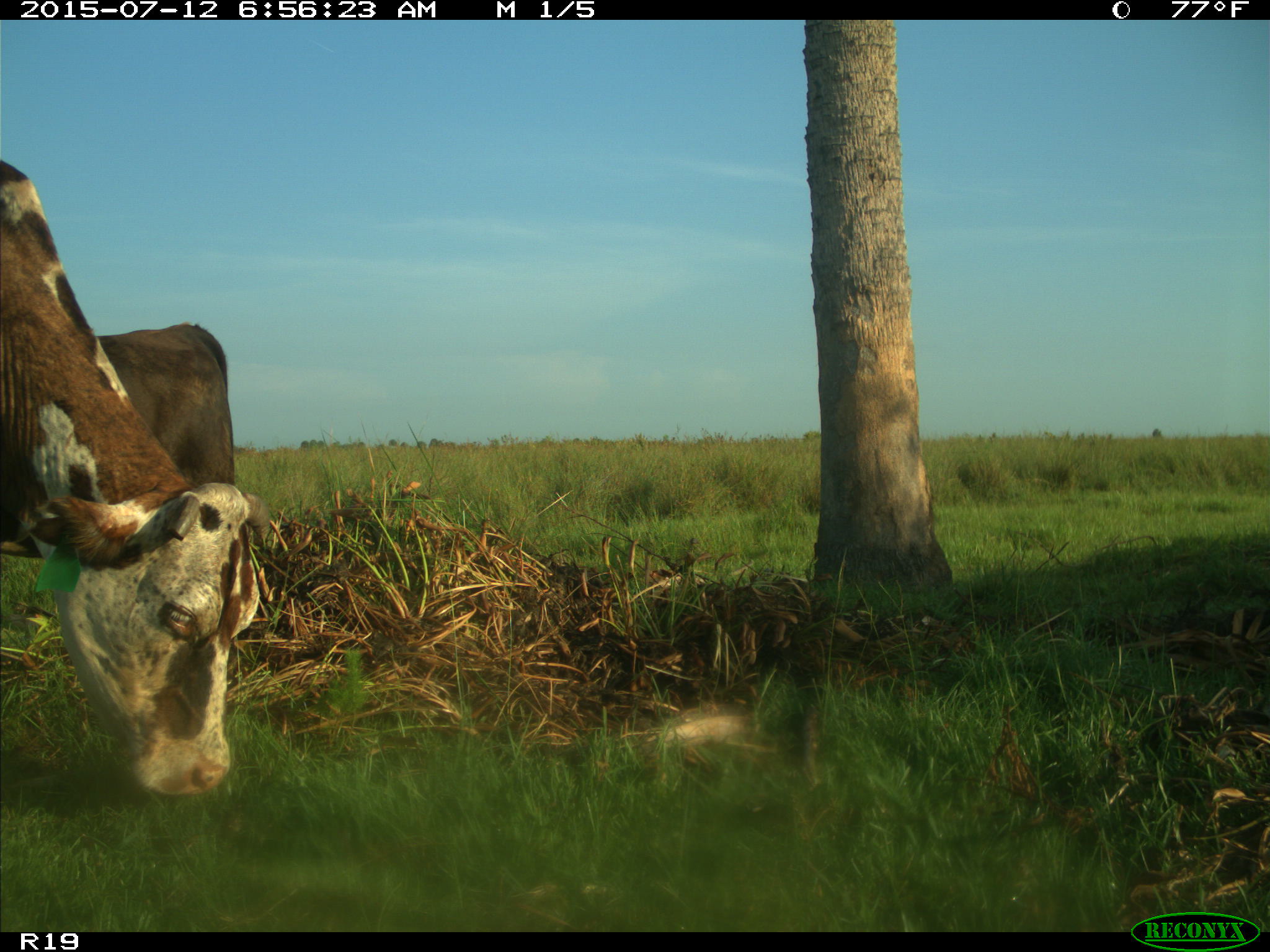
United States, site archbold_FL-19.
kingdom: Animalia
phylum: Chordata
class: Mammalia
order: Artiodactyla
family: Bovidae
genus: Bos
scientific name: Bos taurus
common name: domestic cow